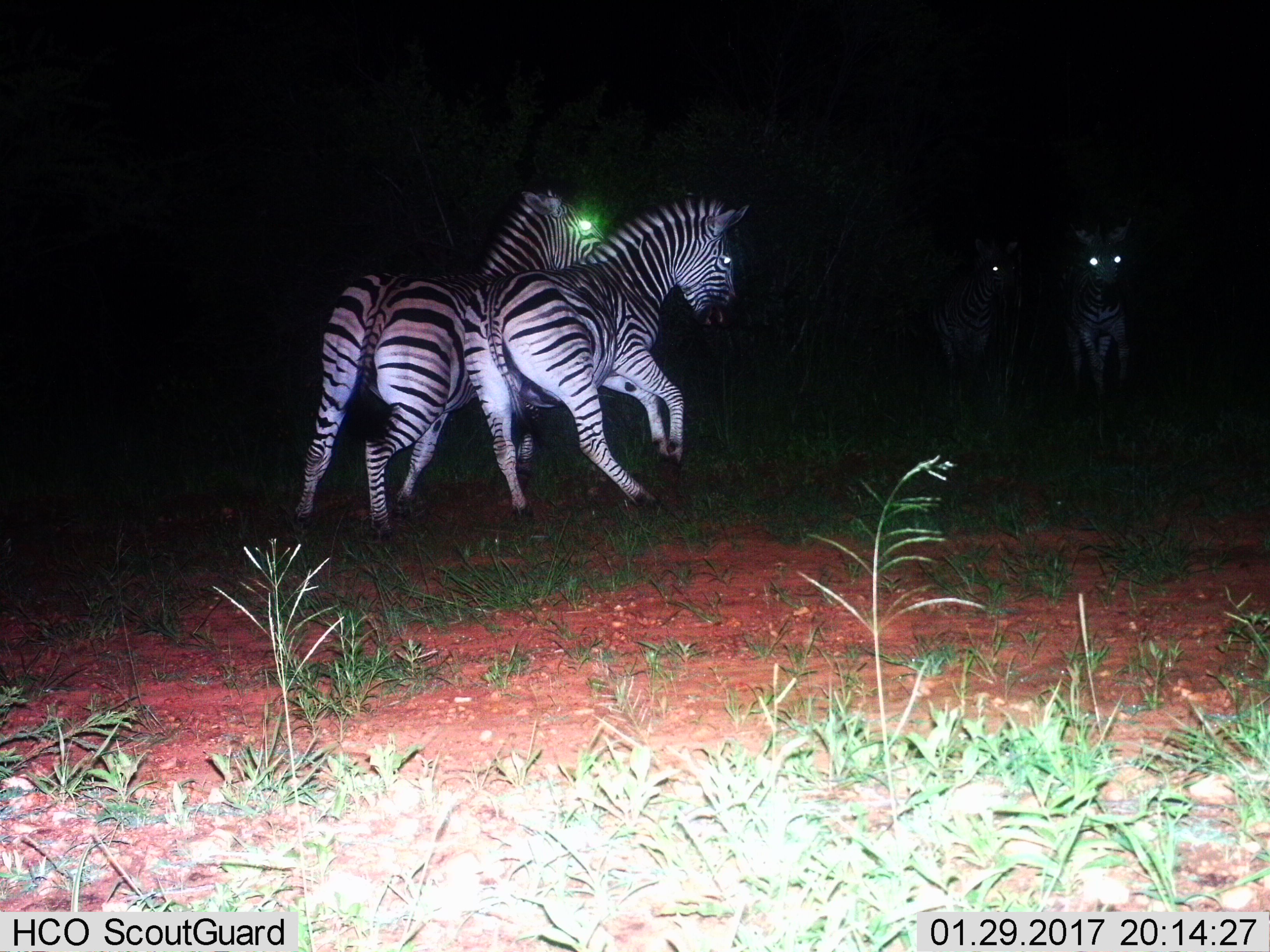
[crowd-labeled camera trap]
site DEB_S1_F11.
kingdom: Animalia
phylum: Chordata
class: Mammalia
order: Perissodactyla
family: Equidae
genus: Equus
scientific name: Equus quagga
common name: plains zebra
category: zebraplains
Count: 4.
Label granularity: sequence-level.